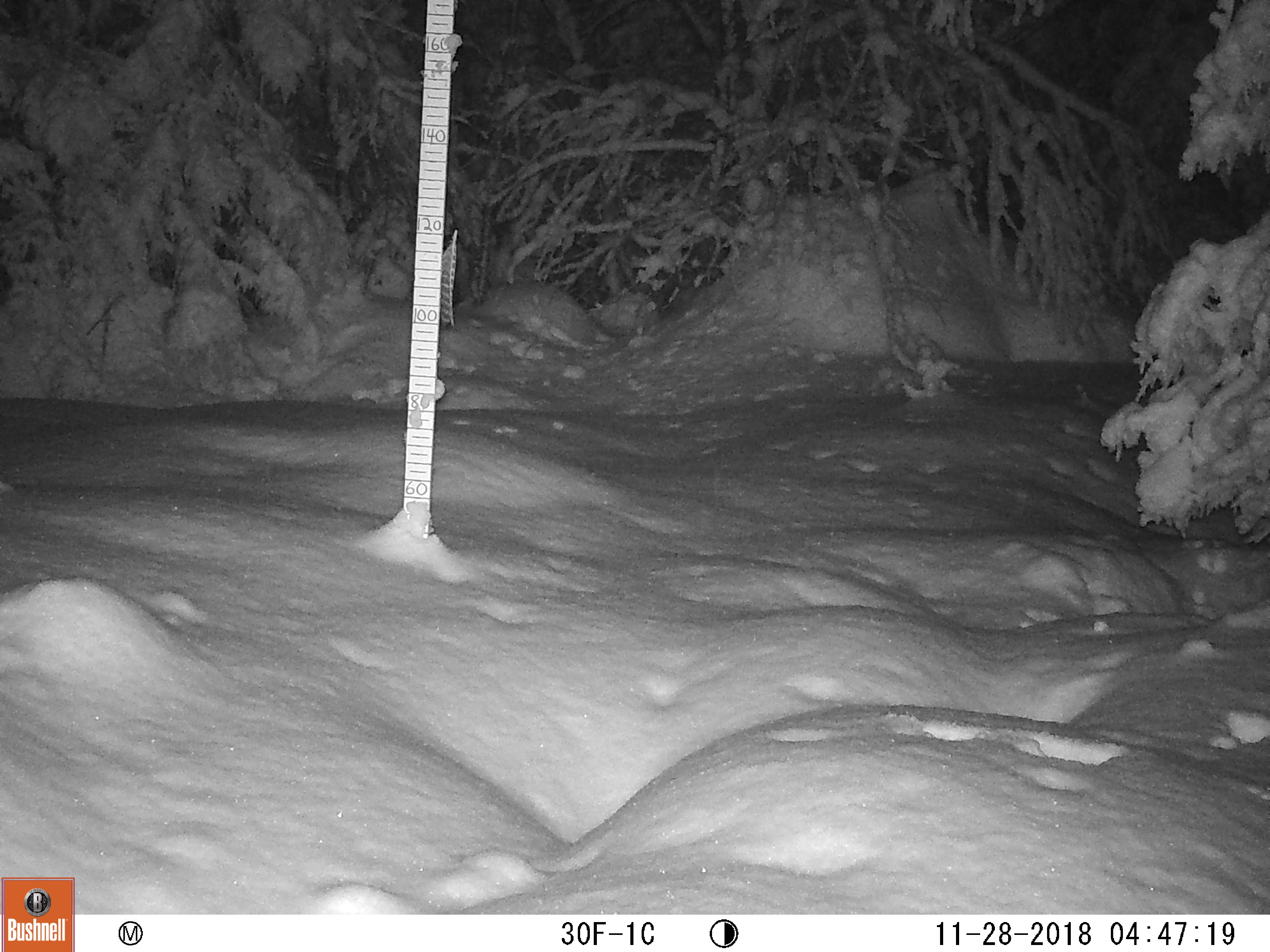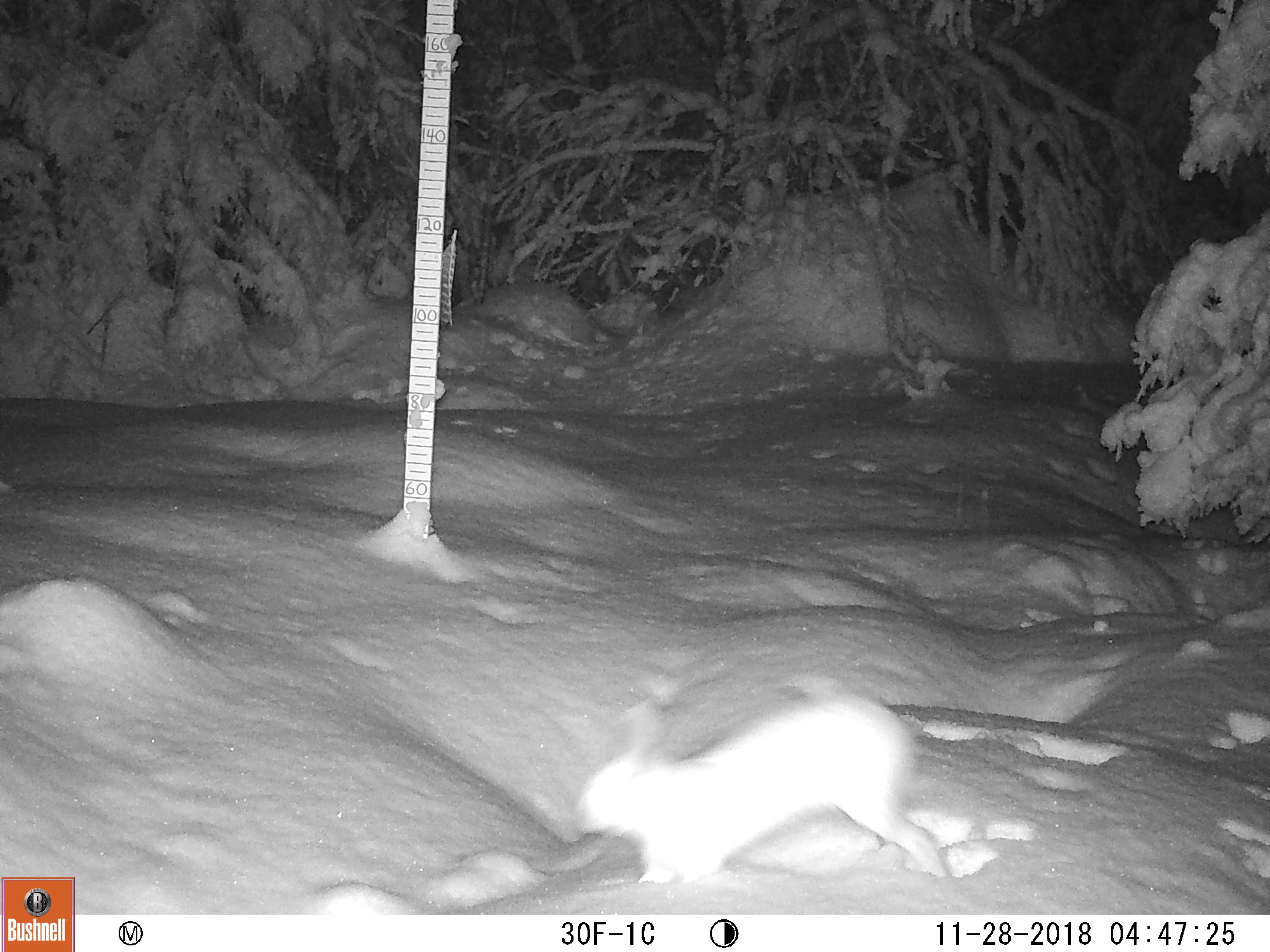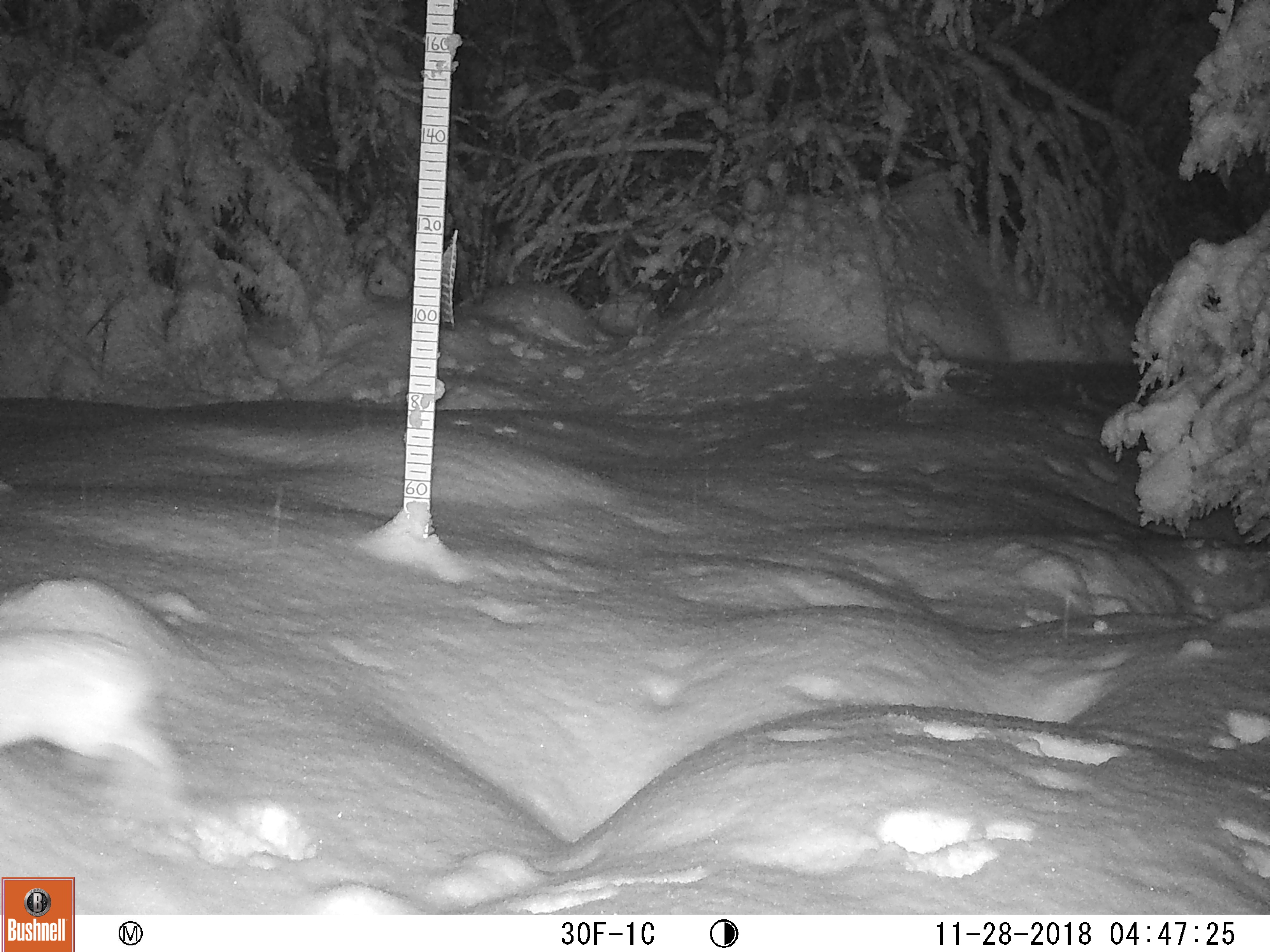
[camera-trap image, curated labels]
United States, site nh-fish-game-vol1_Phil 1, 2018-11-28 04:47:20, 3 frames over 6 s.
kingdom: Animalia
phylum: Chordata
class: Mammalia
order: Lagomorpha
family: Leporidae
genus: Lepus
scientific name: Lepus americanus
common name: snowshoe hare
Snowshoe hare (Lepus americanus).